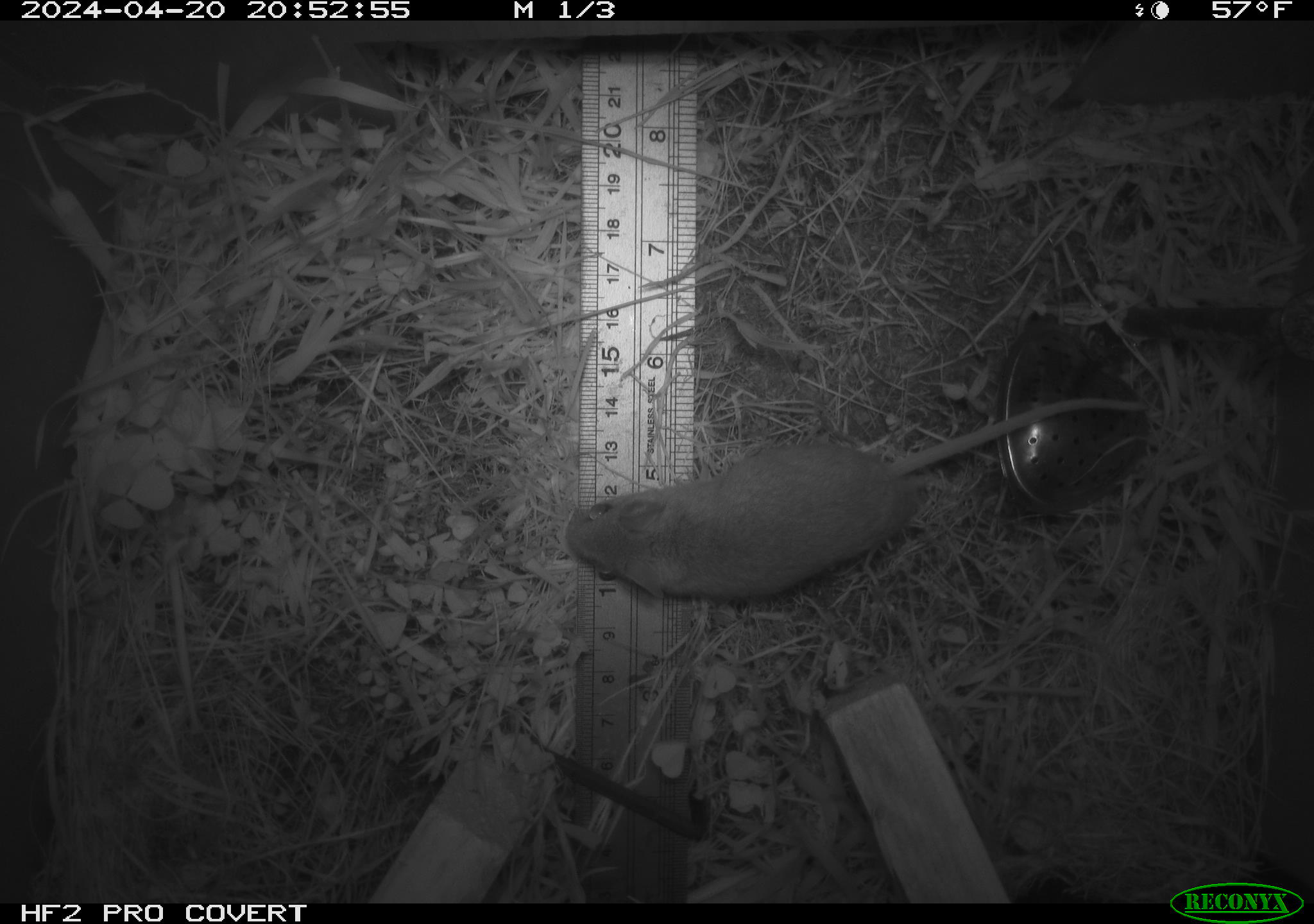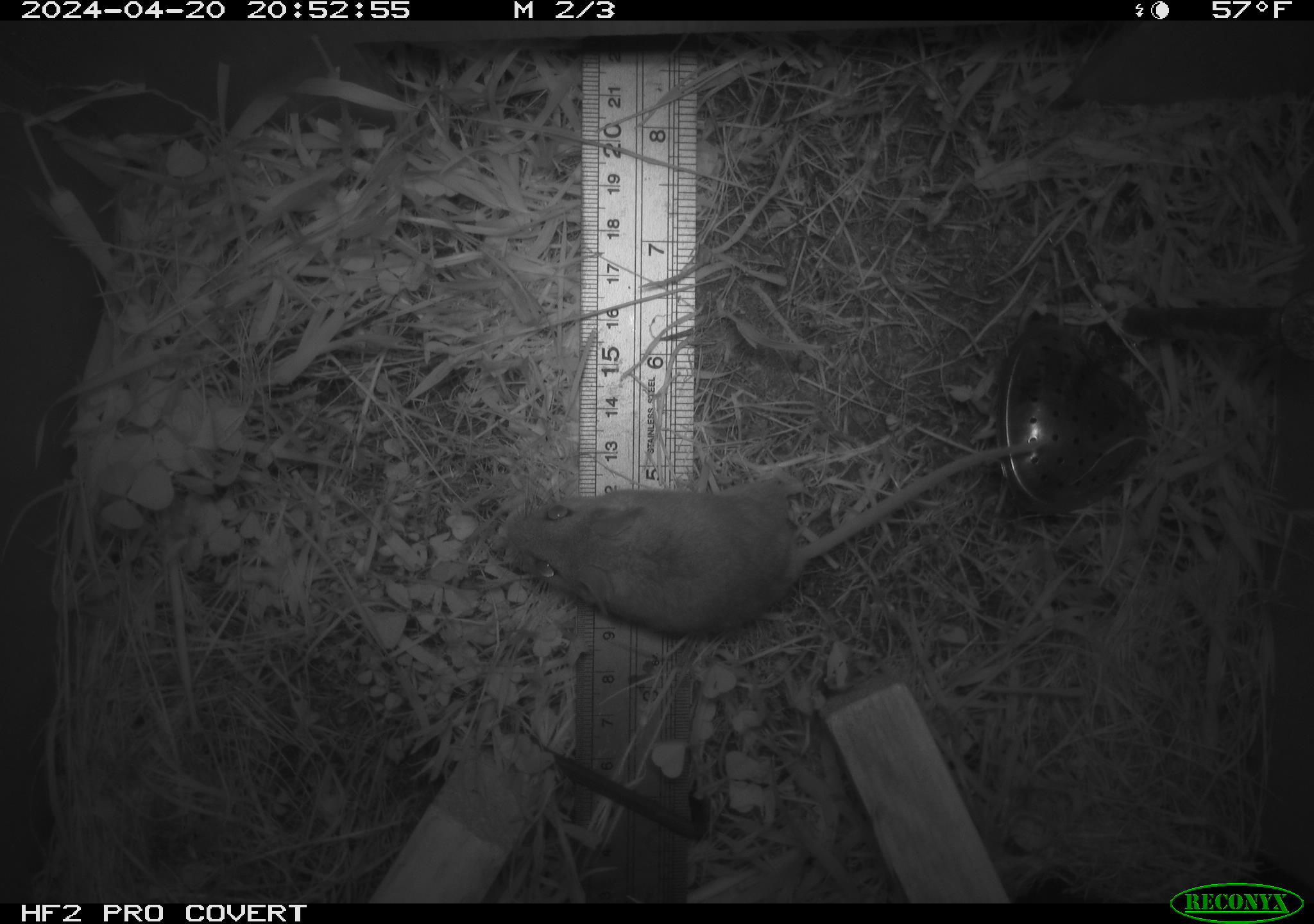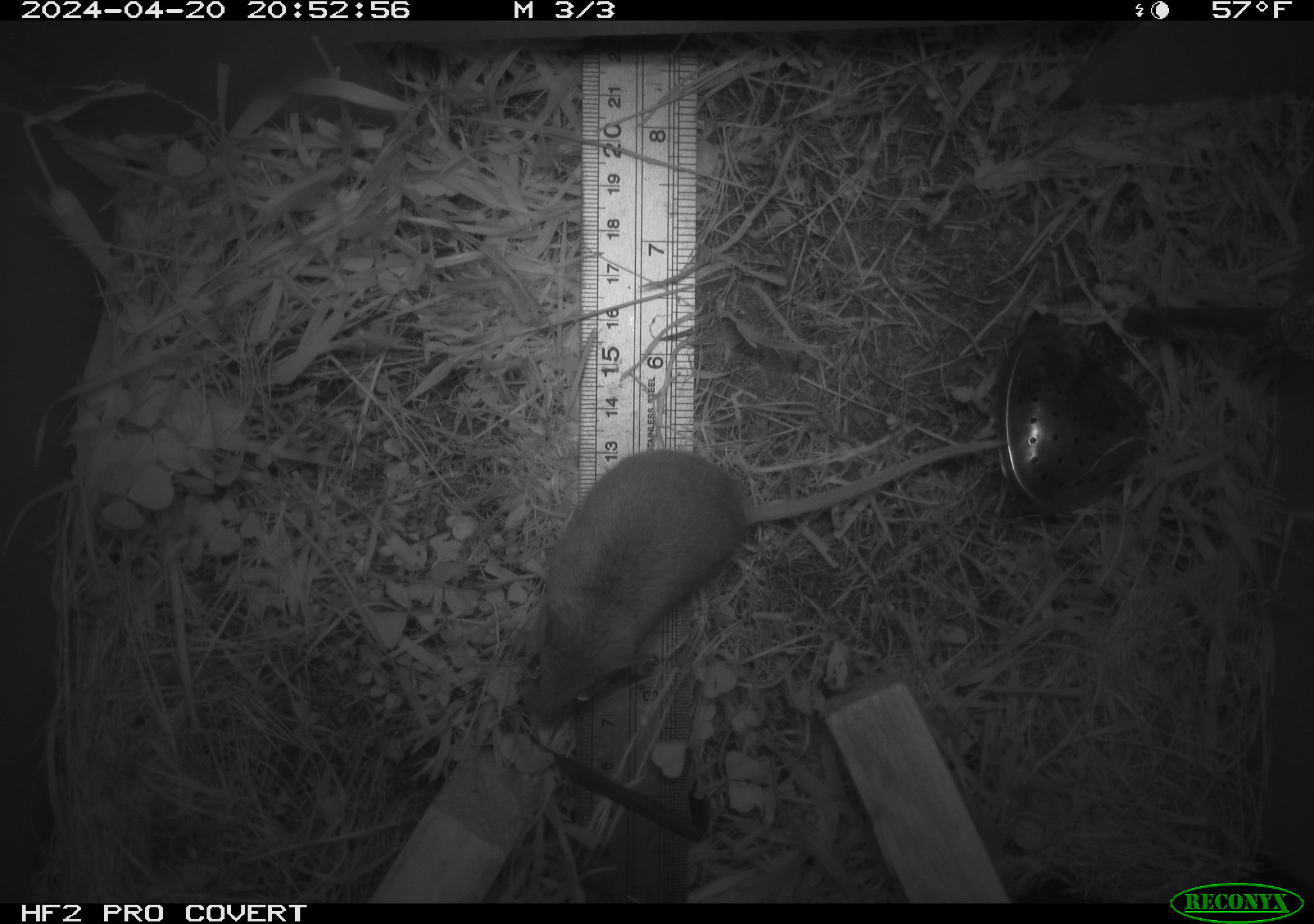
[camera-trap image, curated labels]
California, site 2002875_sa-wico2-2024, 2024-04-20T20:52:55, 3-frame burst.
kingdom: Animalia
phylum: Chordata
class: Mammalia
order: Rodentia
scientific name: Rodentia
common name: mouse species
Mouse species (Rodentia).